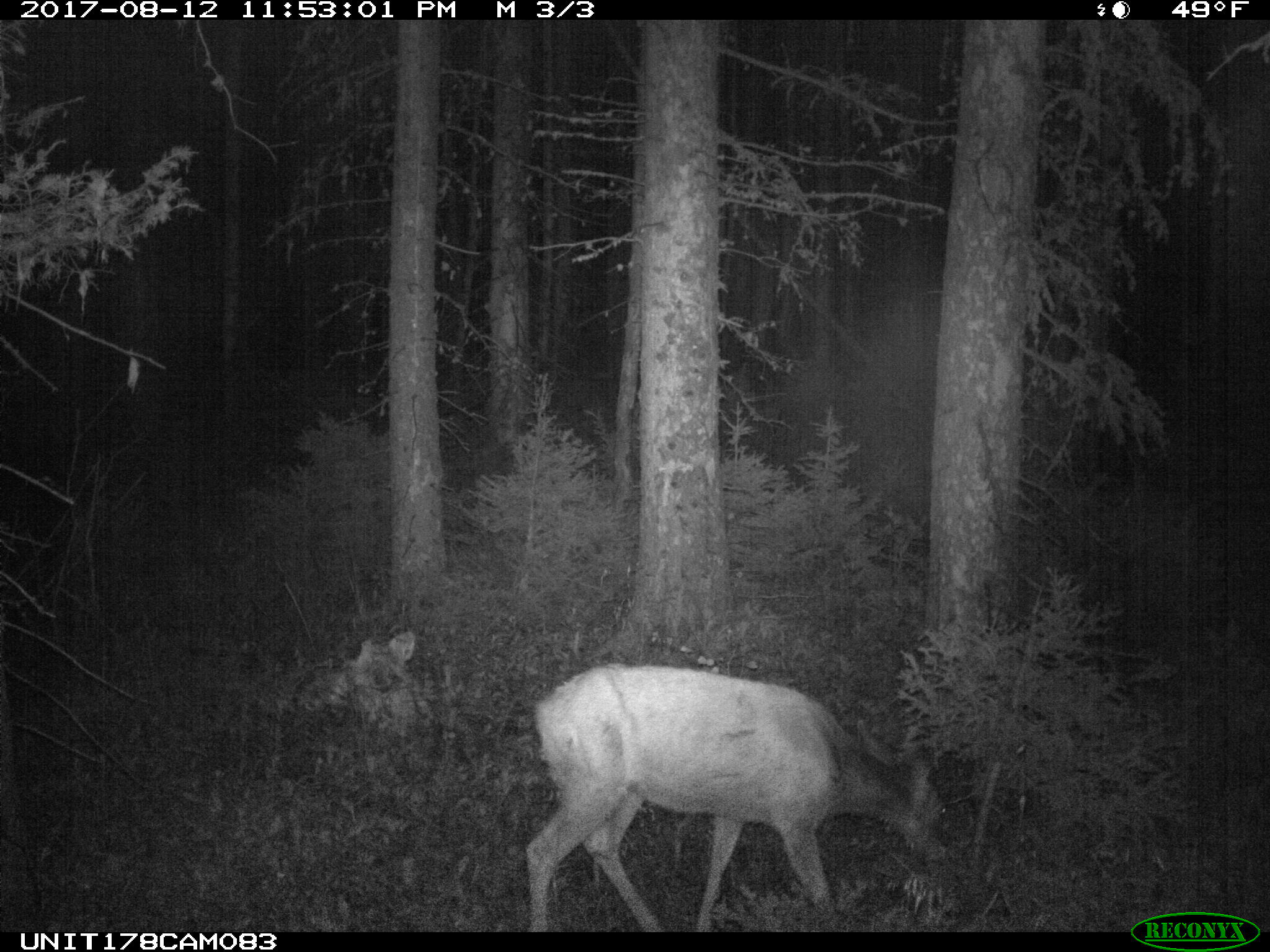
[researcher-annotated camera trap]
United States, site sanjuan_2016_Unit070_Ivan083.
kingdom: Animalia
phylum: Chordata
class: Mammalia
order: Artiodactyla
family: Cervidae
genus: Odocoileus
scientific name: Odocoileus hemionus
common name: mule deer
Odocoileus hemionus (mule deer).